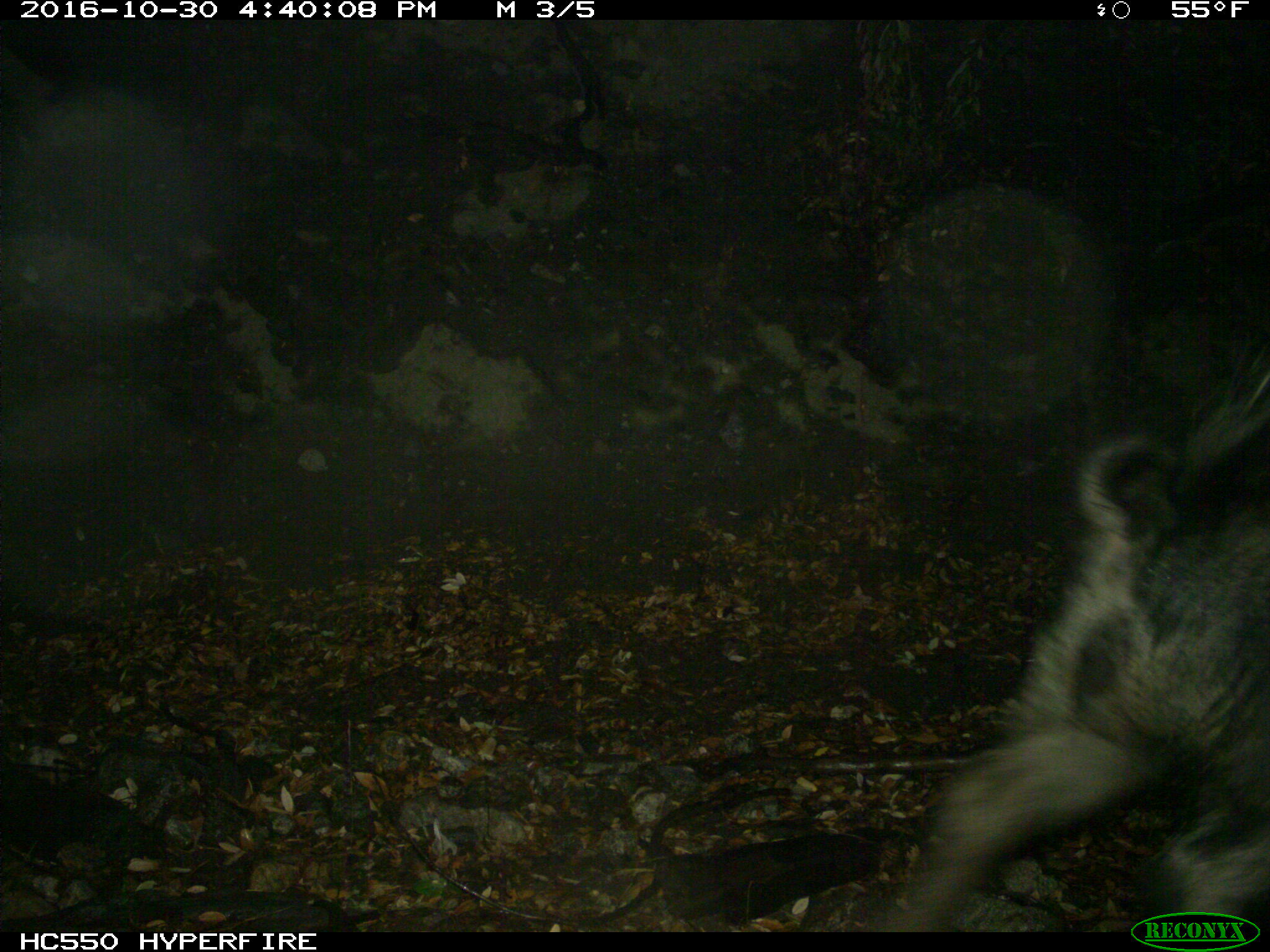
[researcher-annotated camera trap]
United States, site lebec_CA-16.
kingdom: Animalia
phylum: Chordata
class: Mammalia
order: Artiodactyla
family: Suidae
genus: Sus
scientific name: Sus scrofa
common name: wild boar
Sus scrofa (wild boar).